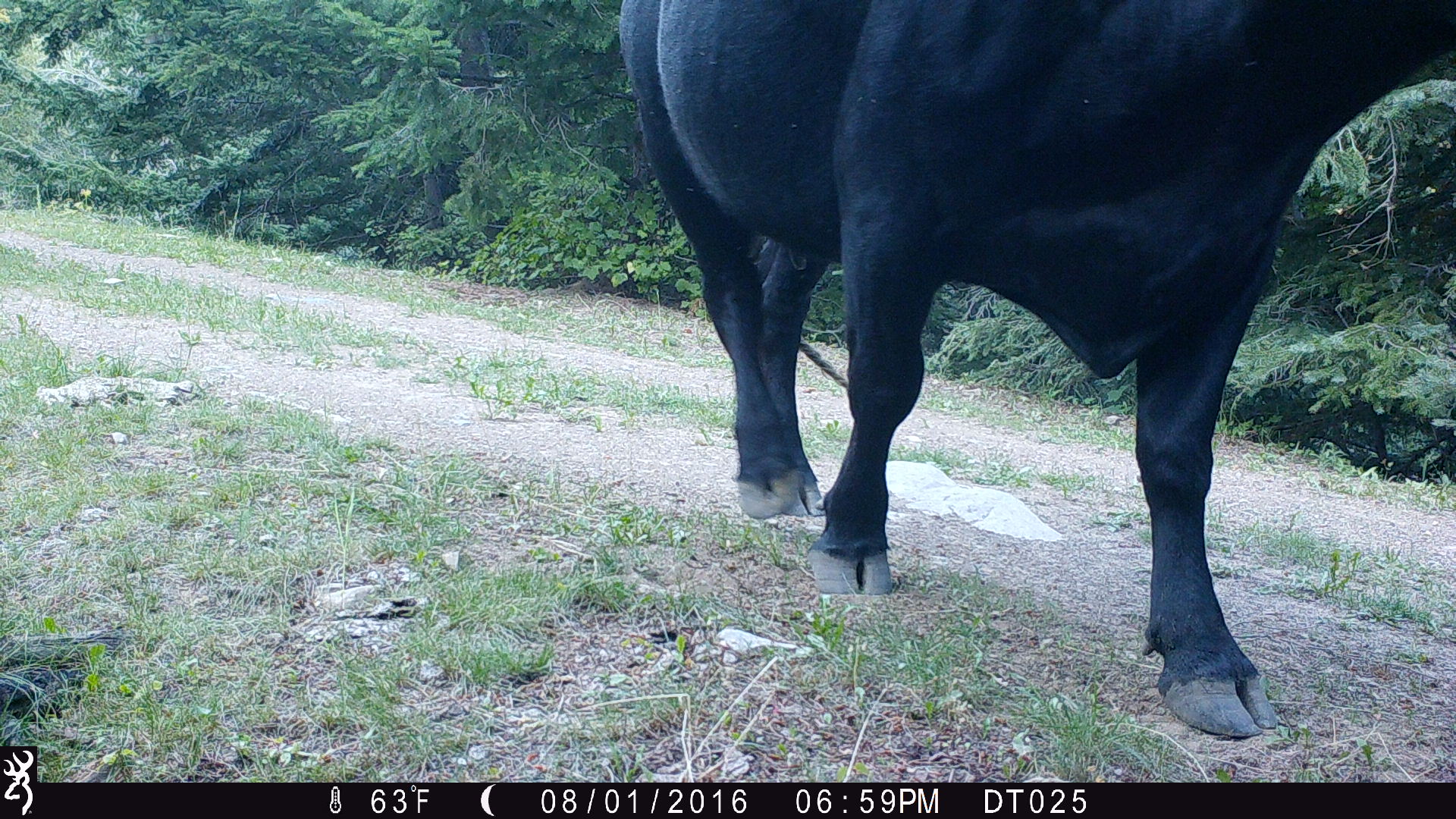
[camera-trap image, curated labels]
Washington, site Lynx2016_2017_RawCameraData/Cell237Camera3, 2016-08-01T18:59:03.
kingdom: Animalia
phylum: Chordata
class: Mammalia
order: Artiodactyla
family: Bovidae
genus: Bos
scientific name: Bos taurus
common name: domestic cattle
Domestic cattle (Bos taurus). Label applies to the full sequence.